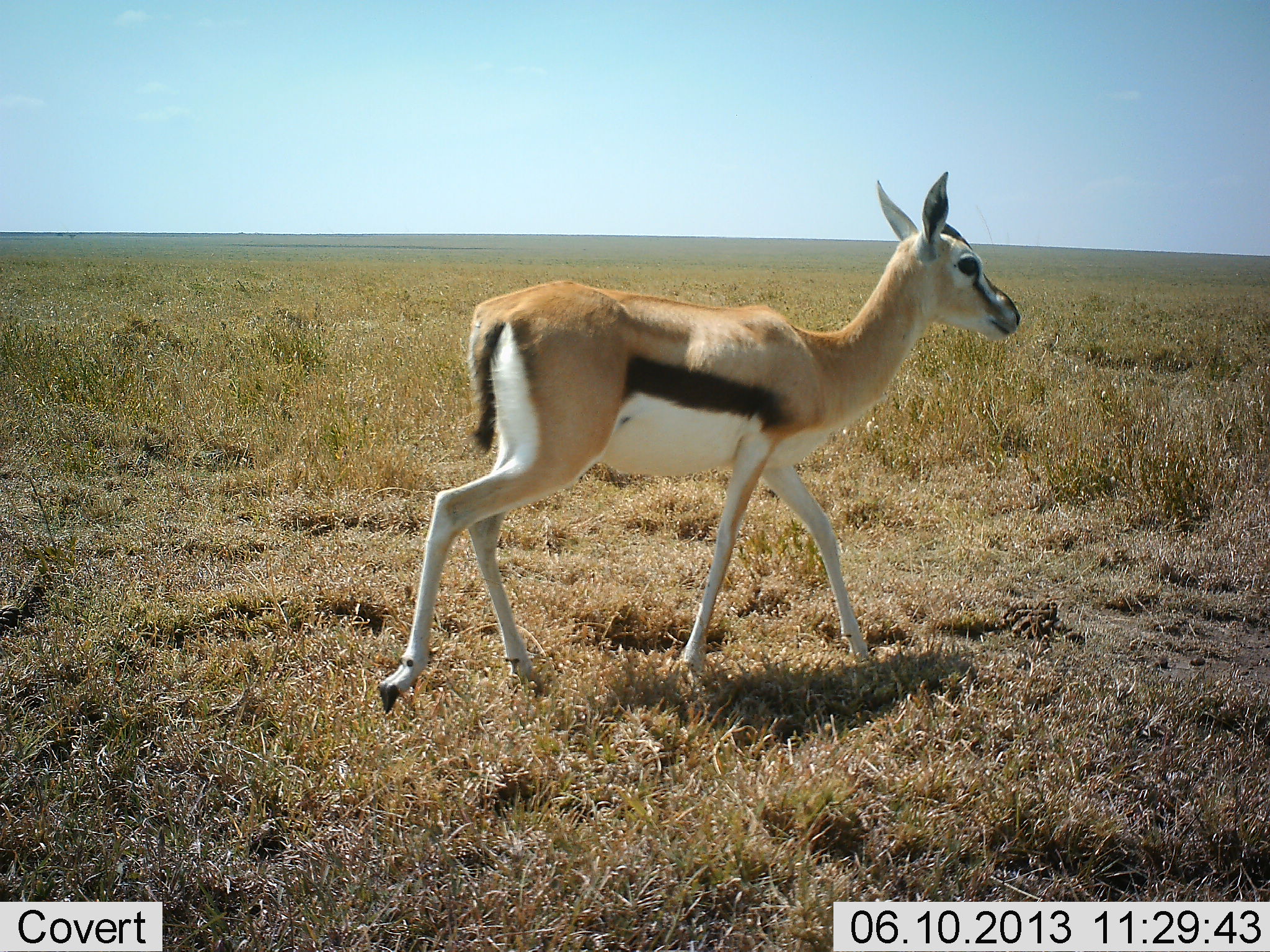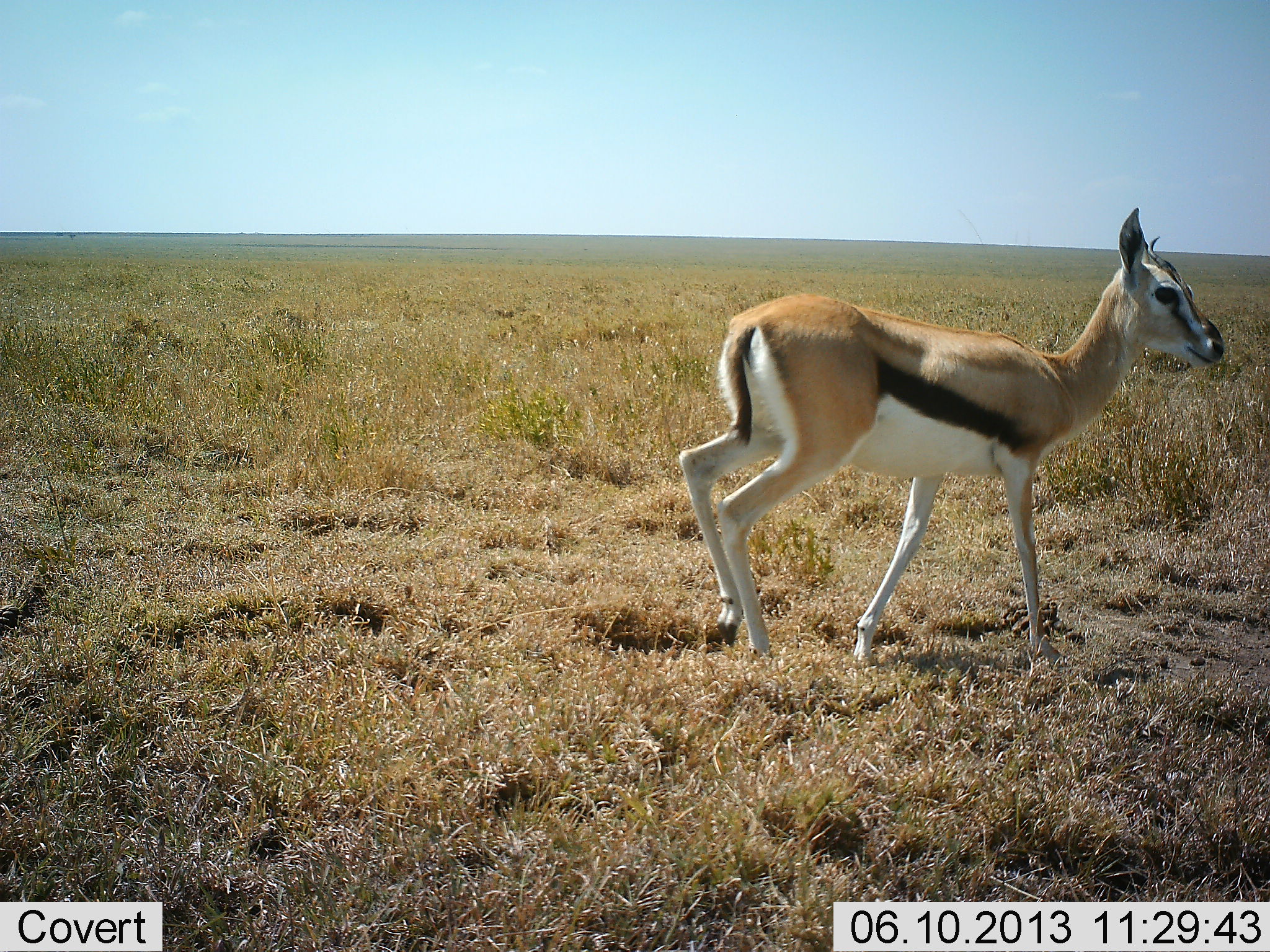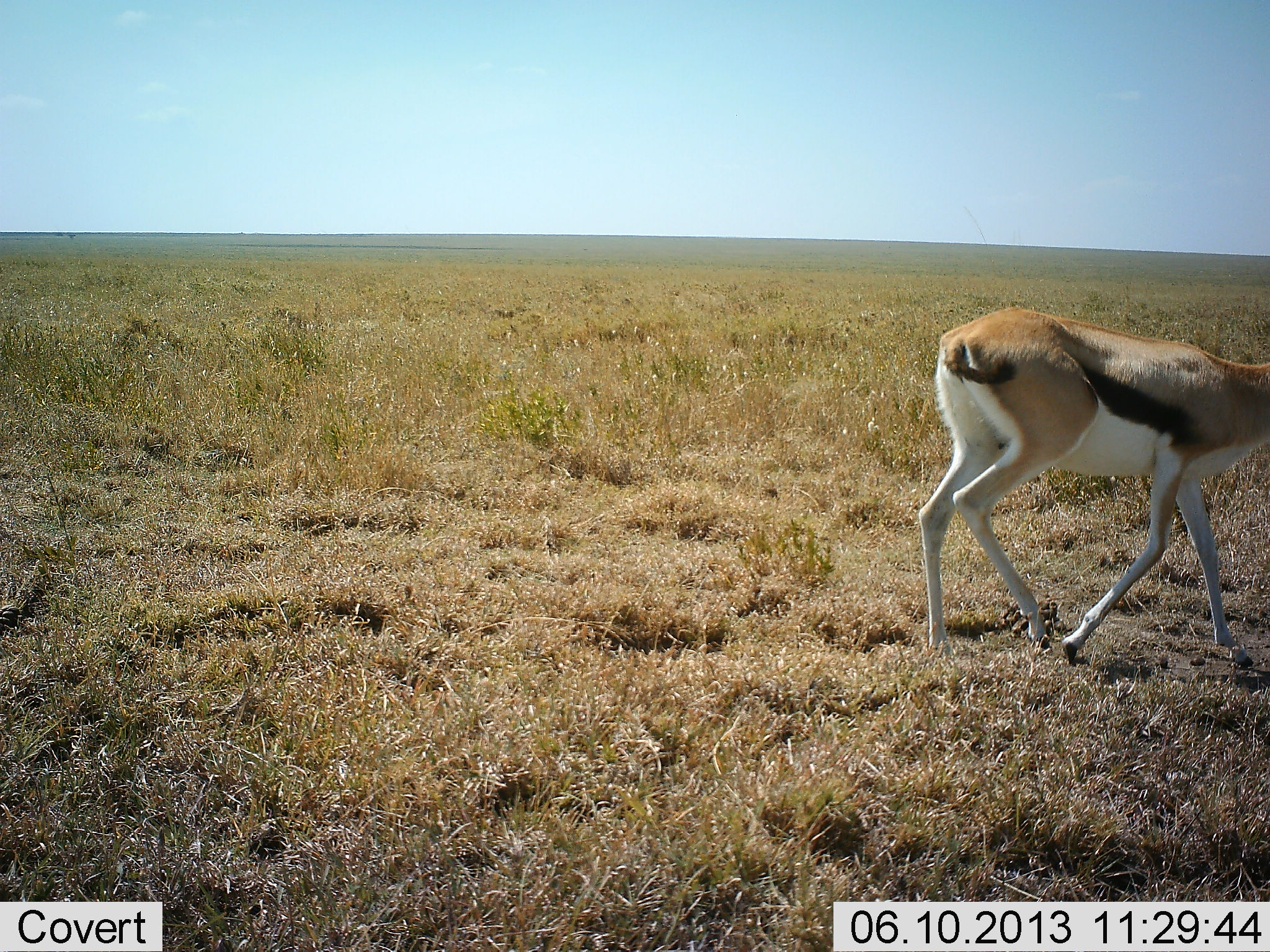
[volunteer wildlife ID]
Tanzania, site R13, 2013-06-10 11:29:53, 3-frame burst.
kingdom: Animalia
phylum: Chordata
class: Mammalia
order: Artiodactyla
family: Bovidae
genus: Eudorcas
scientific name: Eudorcas thomsonii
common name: thomson's gazelle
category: gazellethomsons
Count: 1.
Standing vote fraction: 10%.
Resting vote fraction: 3%.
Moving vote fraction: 90%.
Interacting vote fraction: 0%.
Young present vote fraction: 7%.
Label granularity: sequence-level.